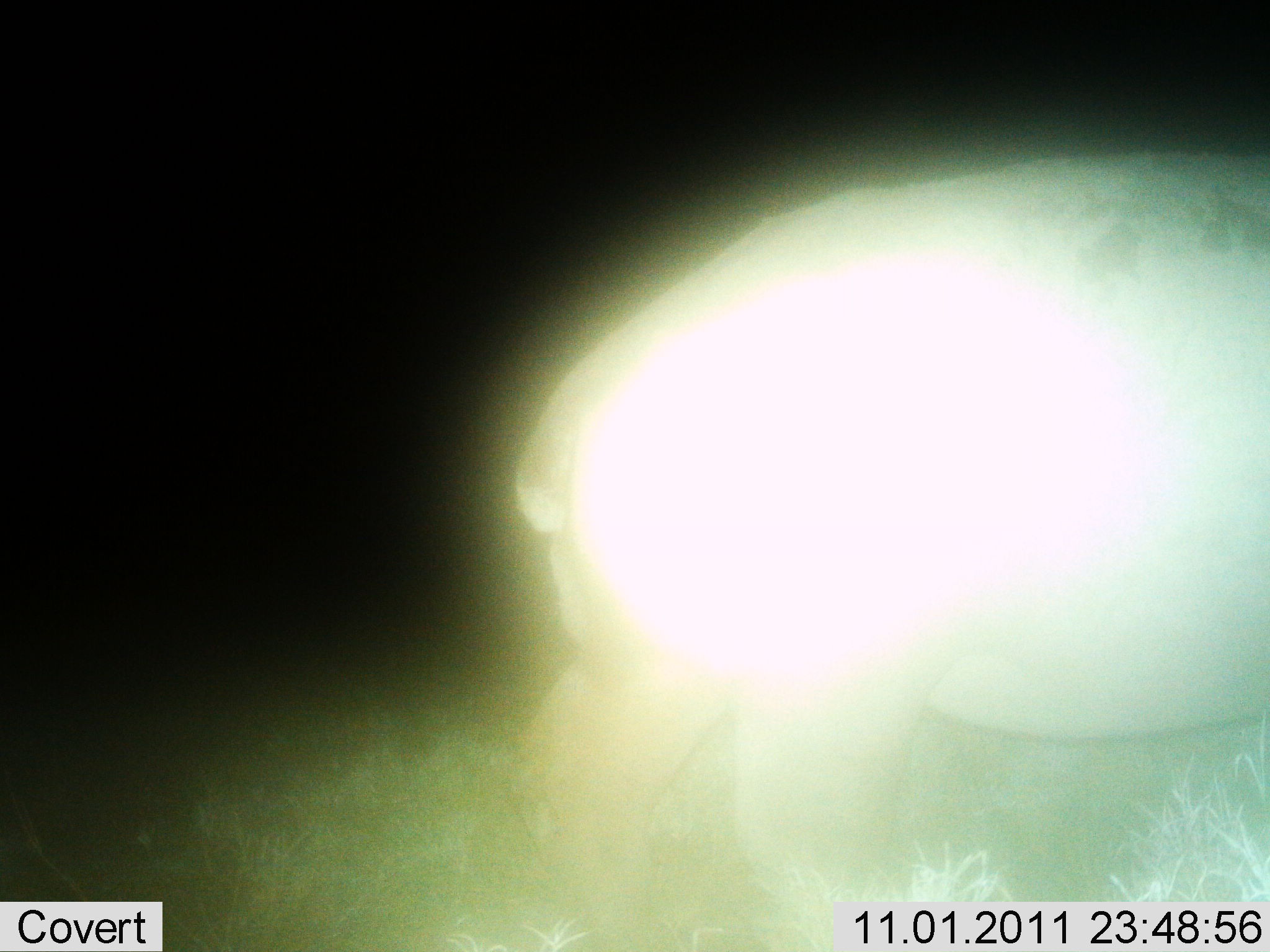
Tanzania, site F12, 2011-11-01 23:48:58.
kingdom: Animalia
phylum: Chordata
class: Mammalia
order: Artiodactyla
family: Hippopotamidae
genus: Hippopotamus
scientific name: Hippopotamus amphibius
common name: hippopotamus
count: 1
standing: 36%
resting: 0%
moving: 64%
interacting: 0%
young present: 0%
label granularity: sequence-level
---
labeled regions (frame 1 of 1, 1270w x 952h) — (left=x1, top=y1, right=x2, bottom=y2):
animal: (left=516, top=151, right=1268, bottom=950)